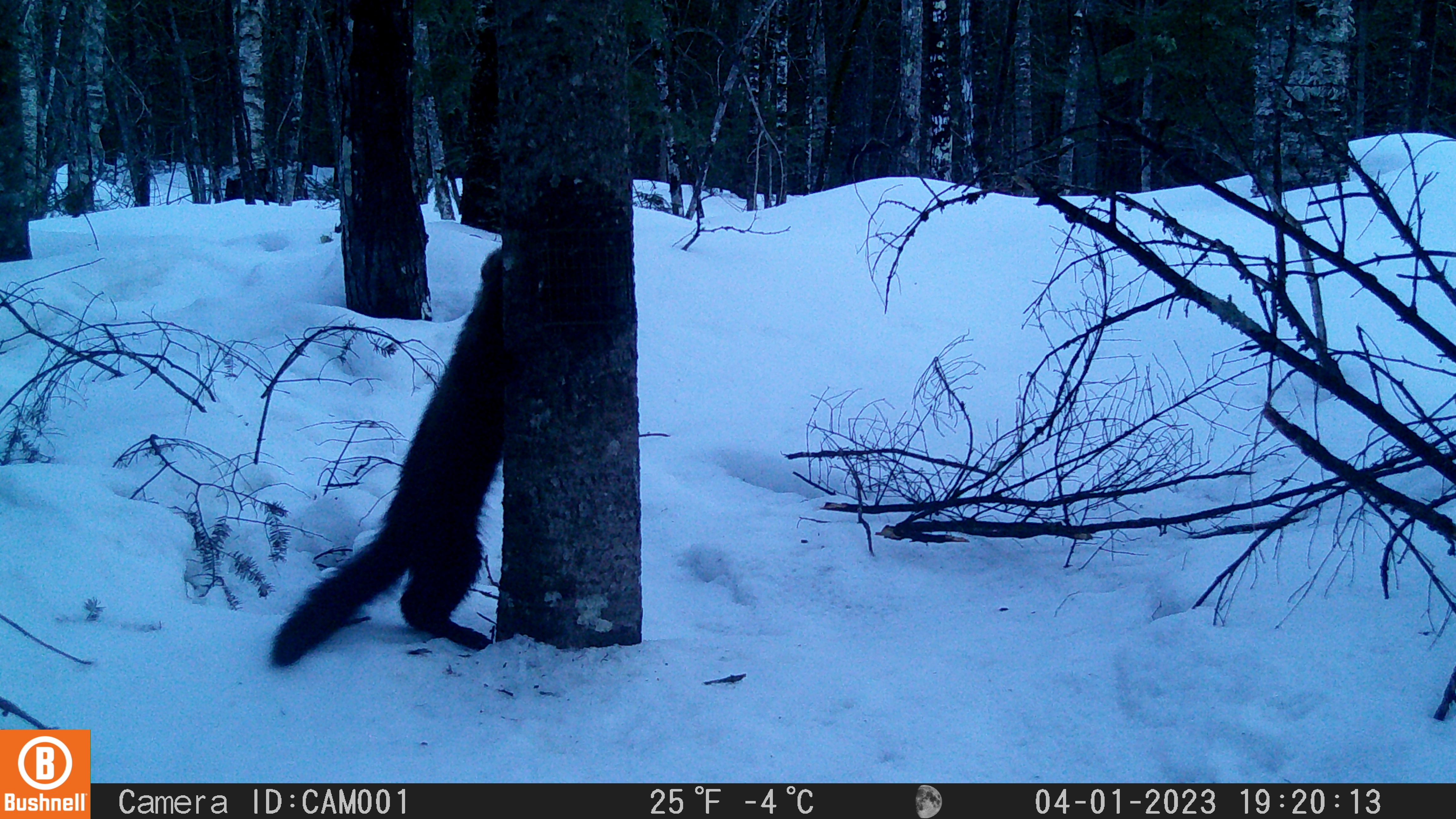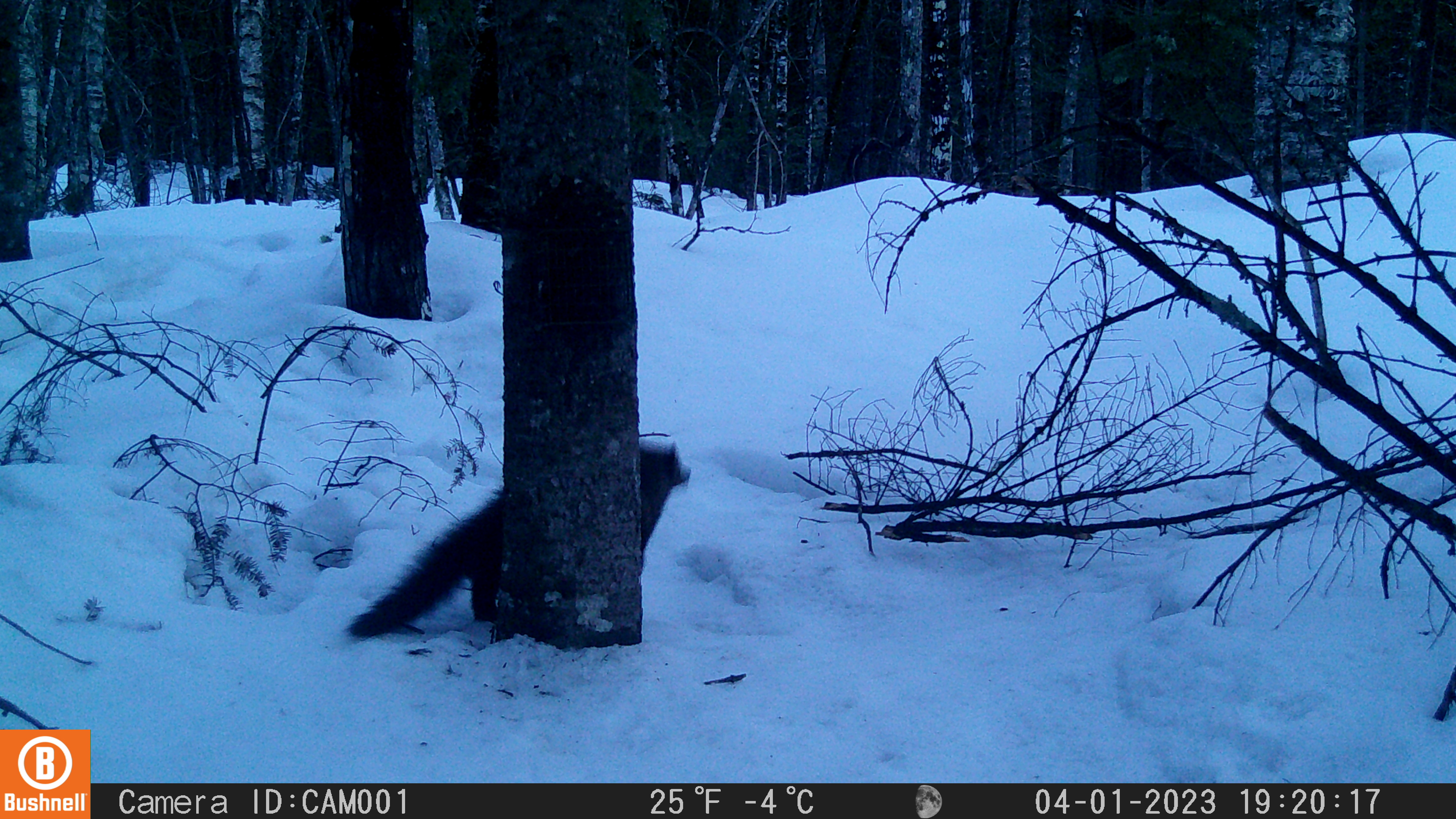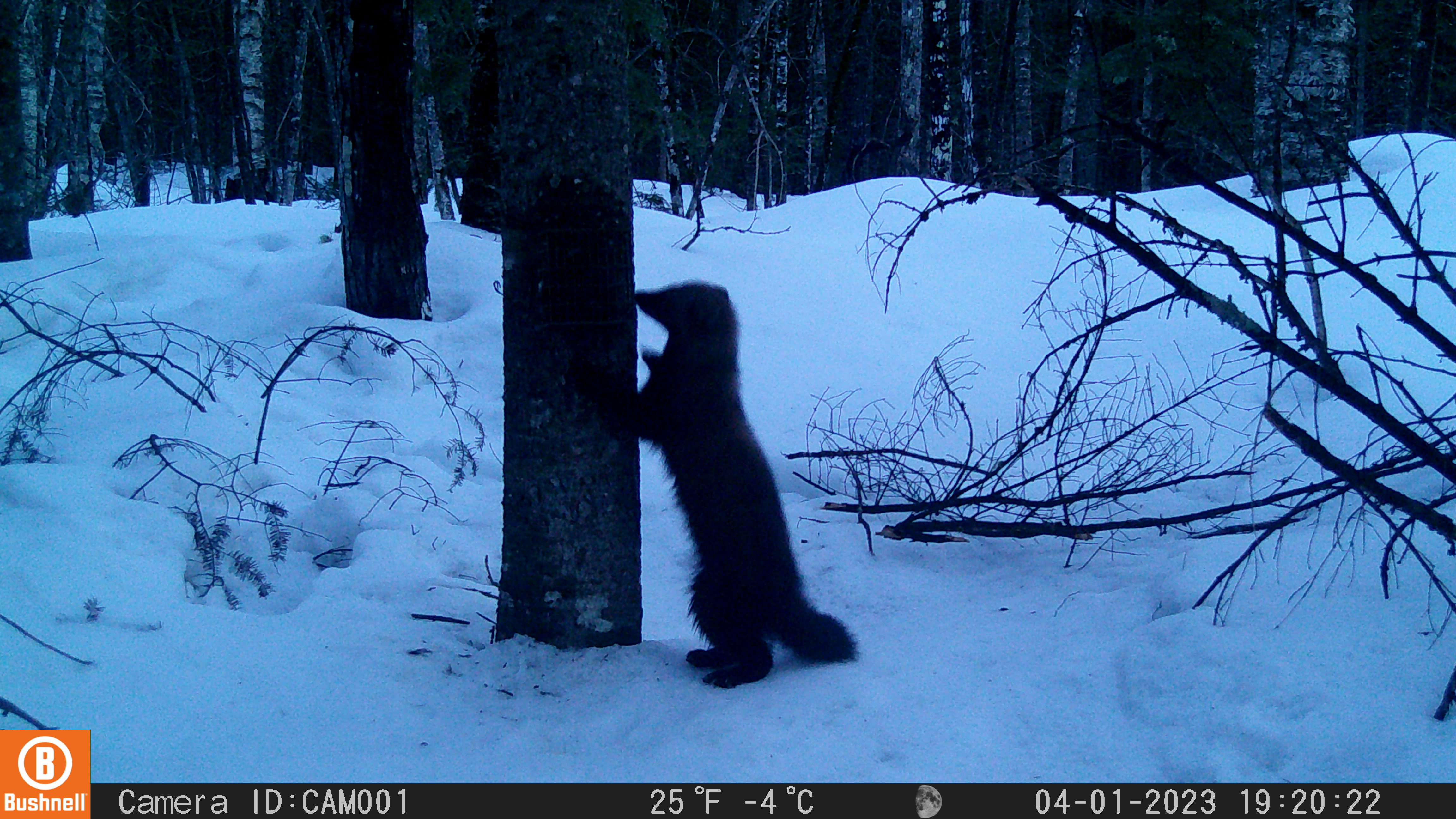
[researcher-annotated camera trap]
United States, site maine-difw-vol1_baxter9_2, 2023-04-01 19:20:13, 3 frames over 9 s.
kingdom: Animalia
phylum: Chordata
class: Mammalia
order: Carnivora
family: Mustelidae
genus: Pekania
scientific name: Pekania pennanti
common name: fisher